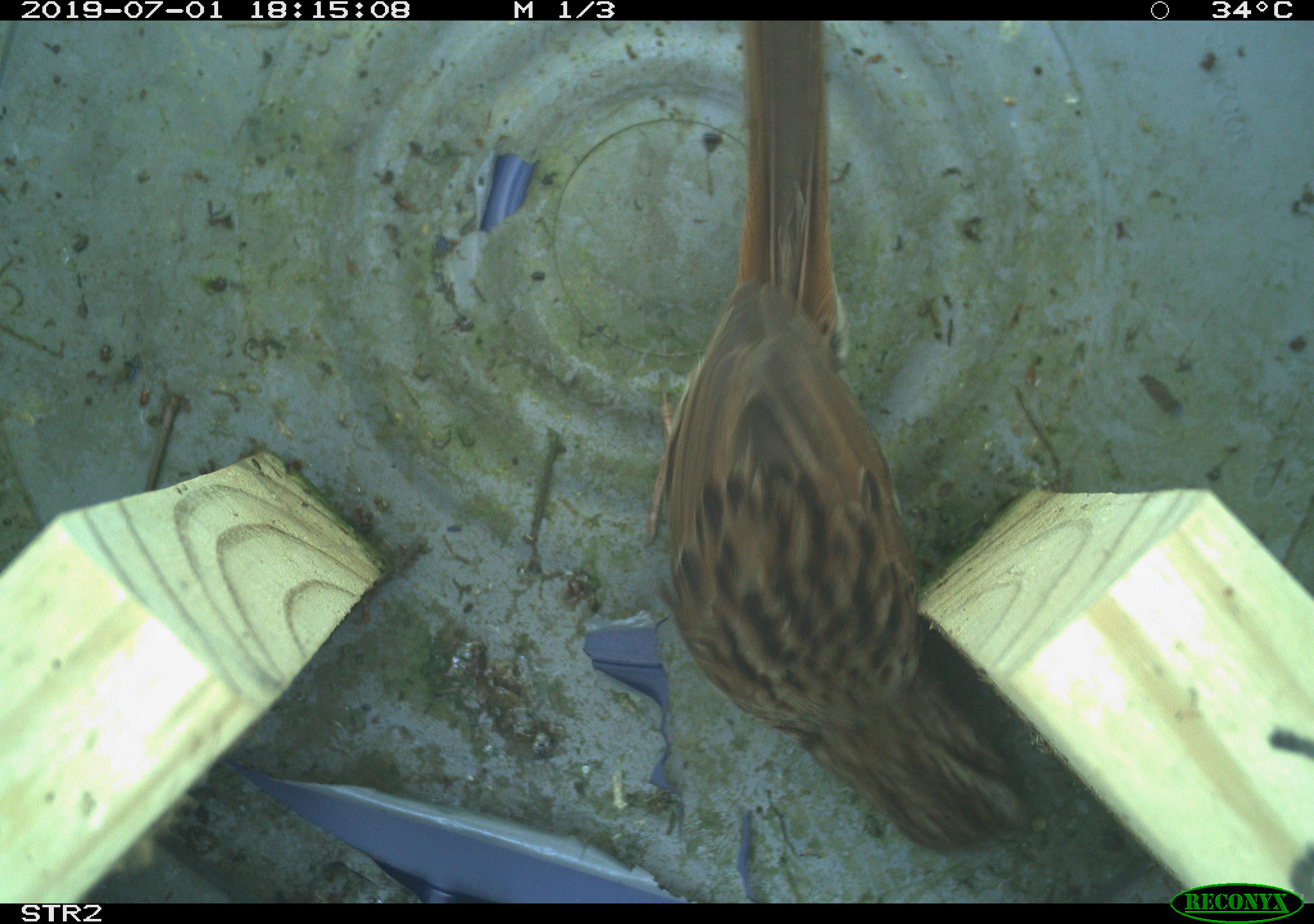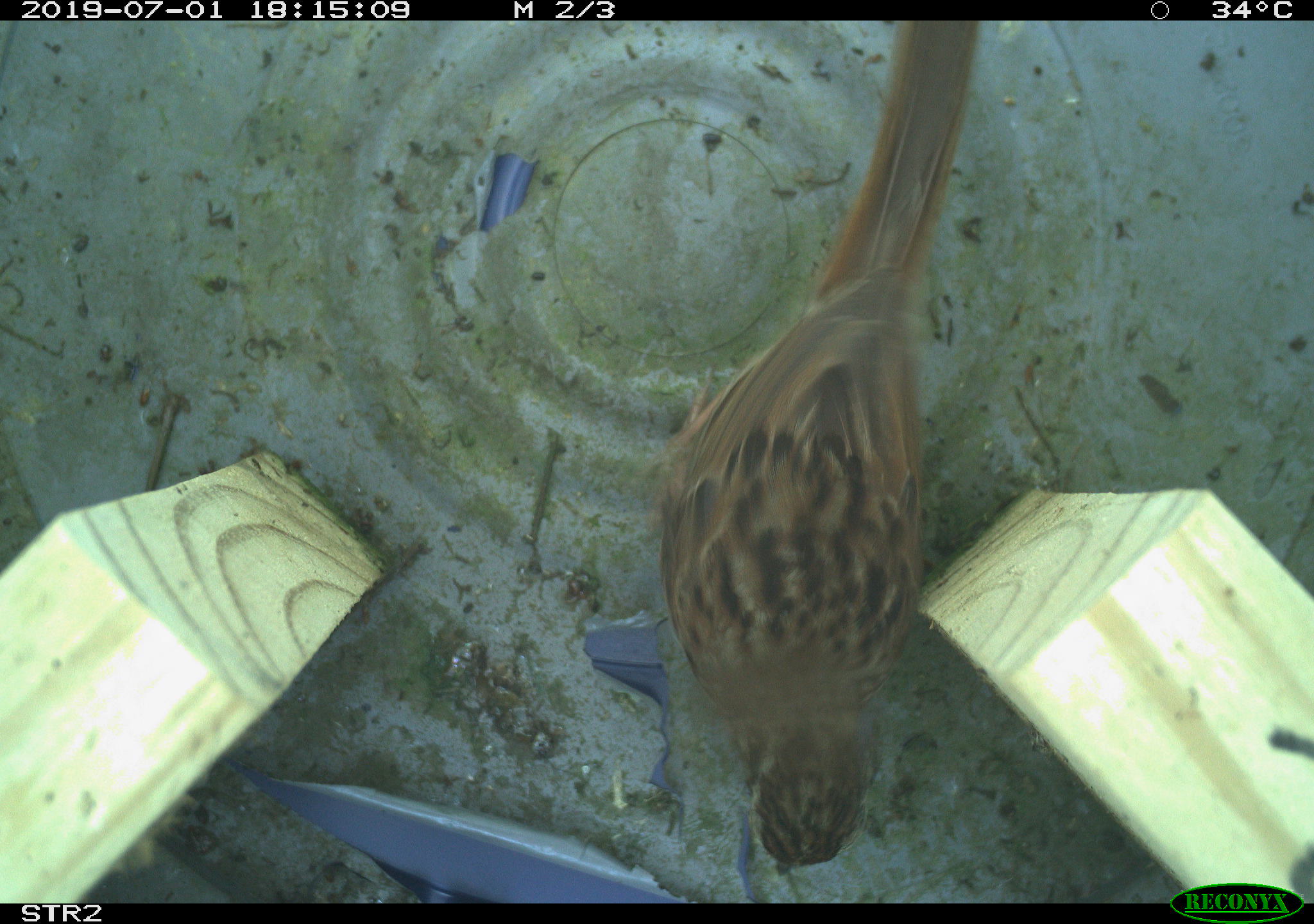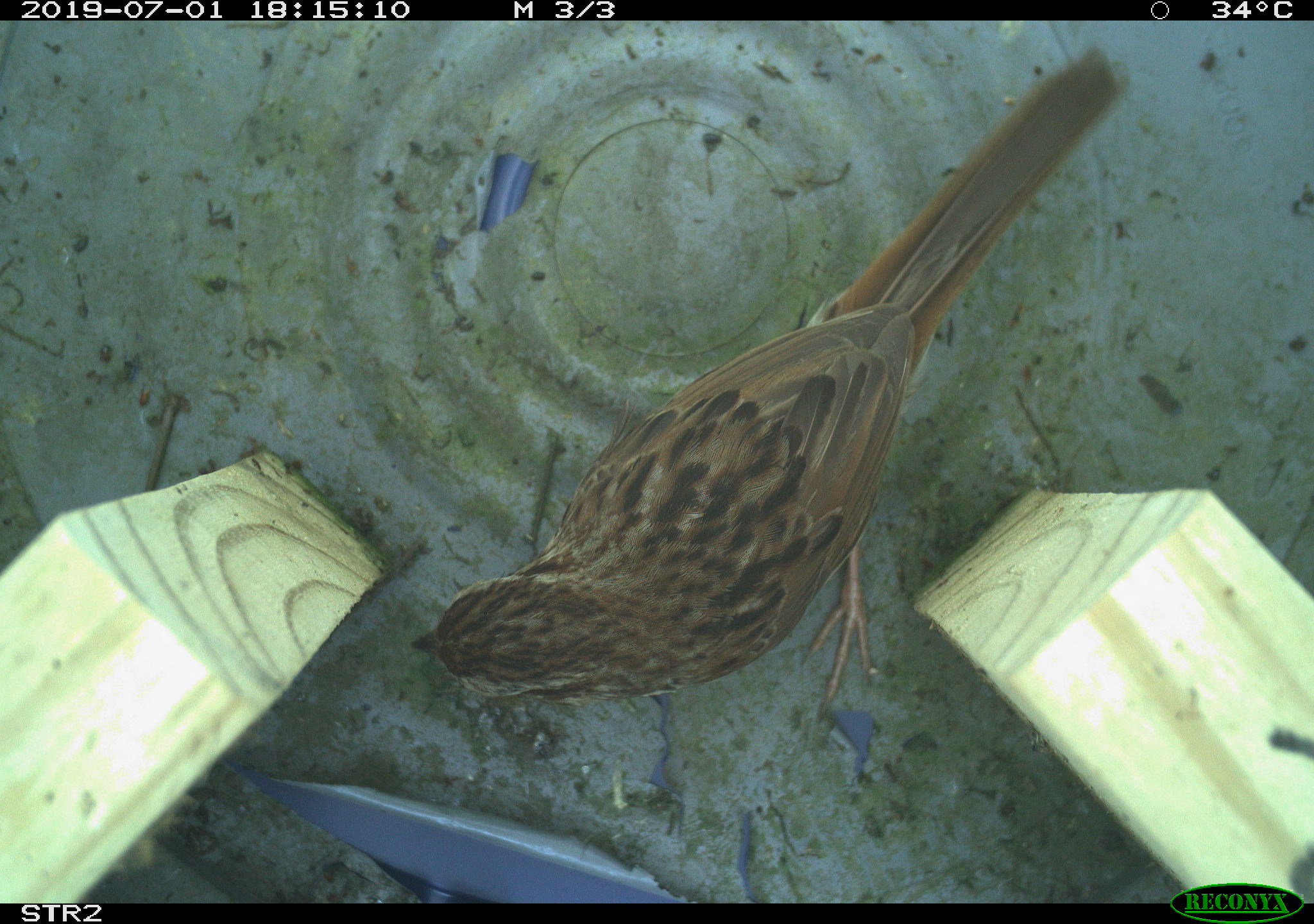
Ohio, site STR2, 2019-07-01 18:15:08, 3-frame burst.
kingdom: Animalia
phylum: Chordata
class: Aves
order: Passeriformes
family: Passerellidae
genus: Melospiza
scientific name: Melospiza melodia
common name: song sparrow